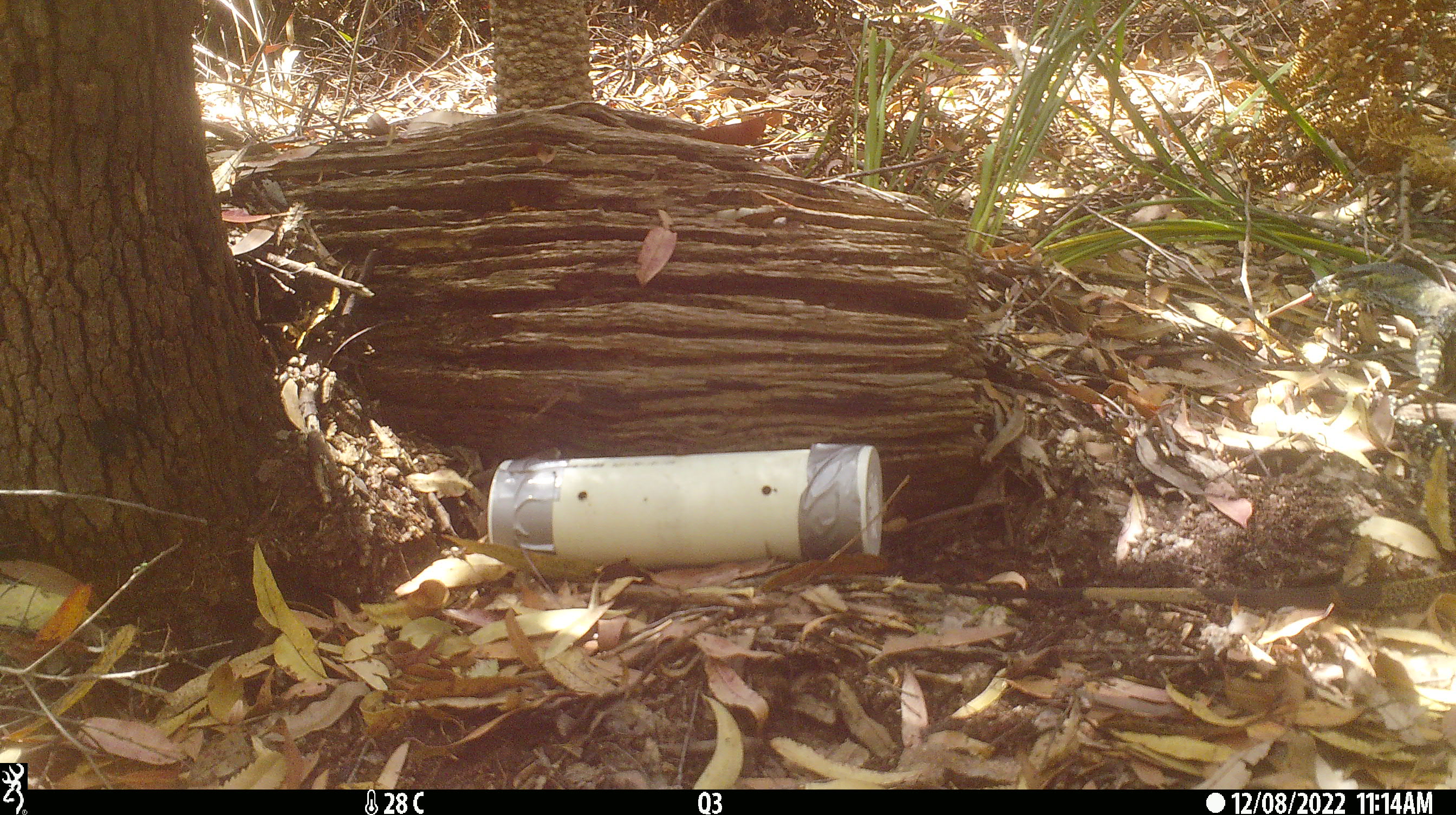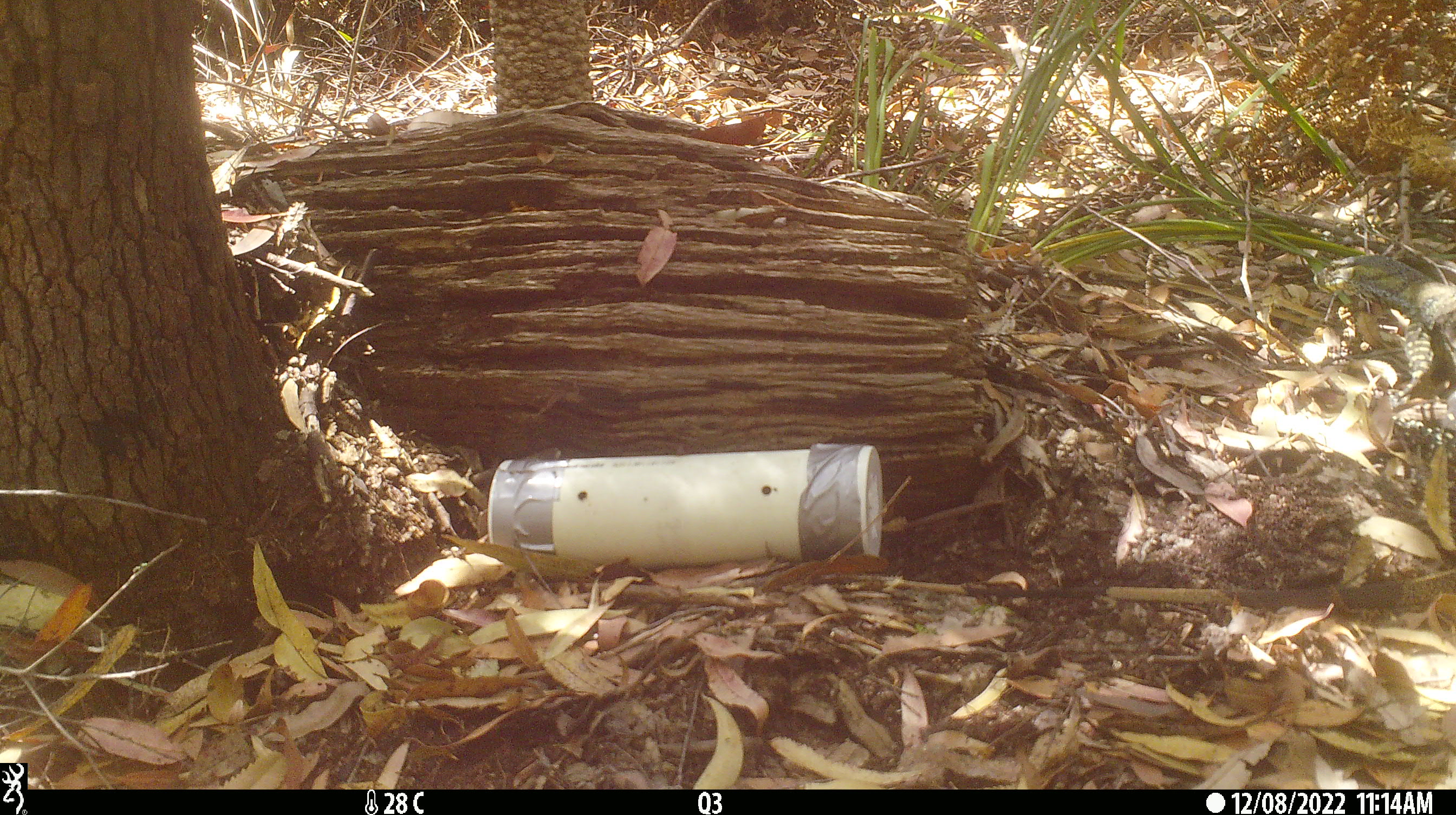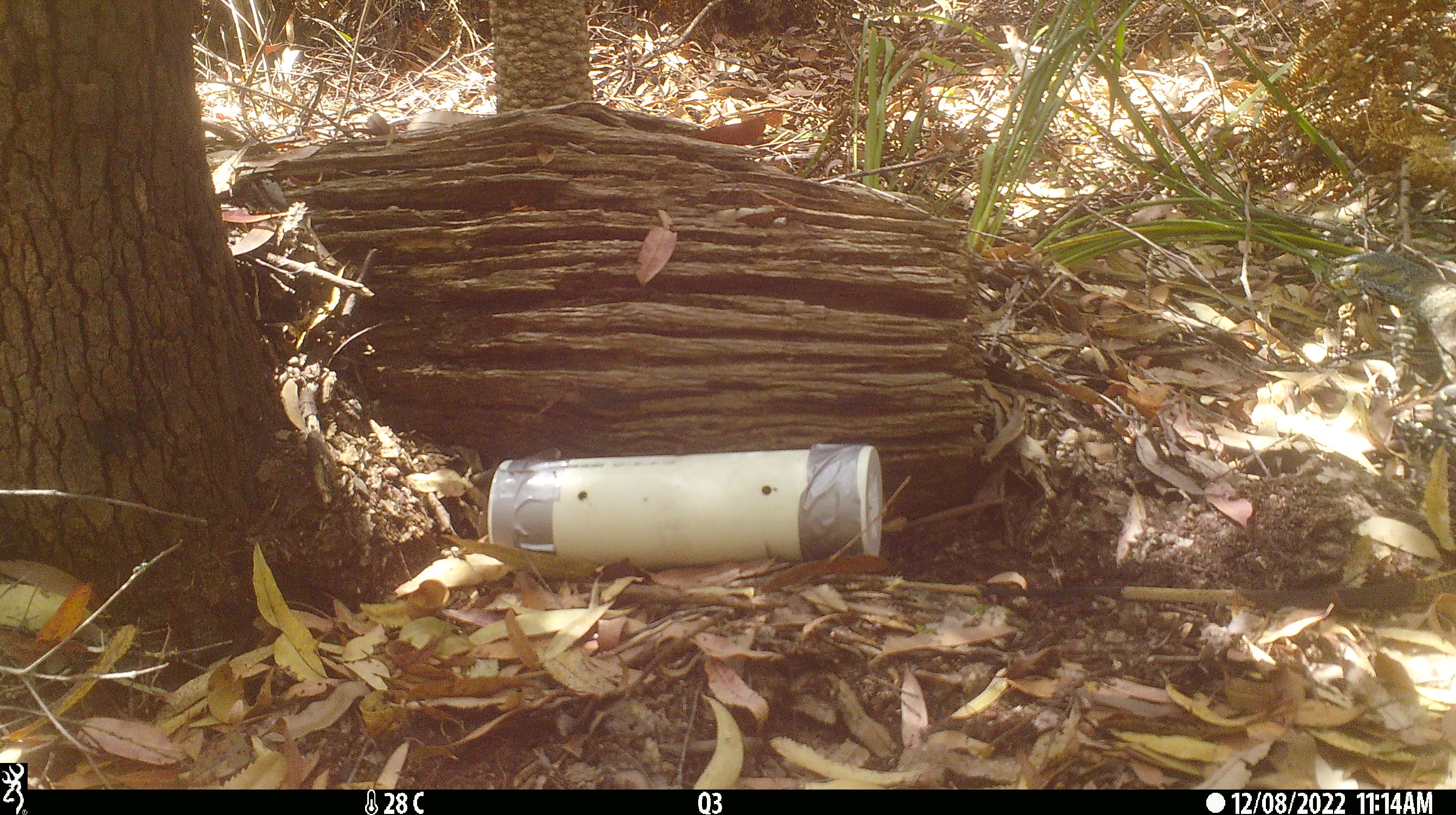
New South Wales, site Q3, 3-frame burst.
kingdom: Animalia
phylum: Chordata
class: Reptilia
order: Squamata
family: Varanidae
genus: Varanus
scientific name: Varanus varius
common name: lace monitor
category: goanna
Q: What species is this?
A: Goanna (lace monitor) (Varanus varius).